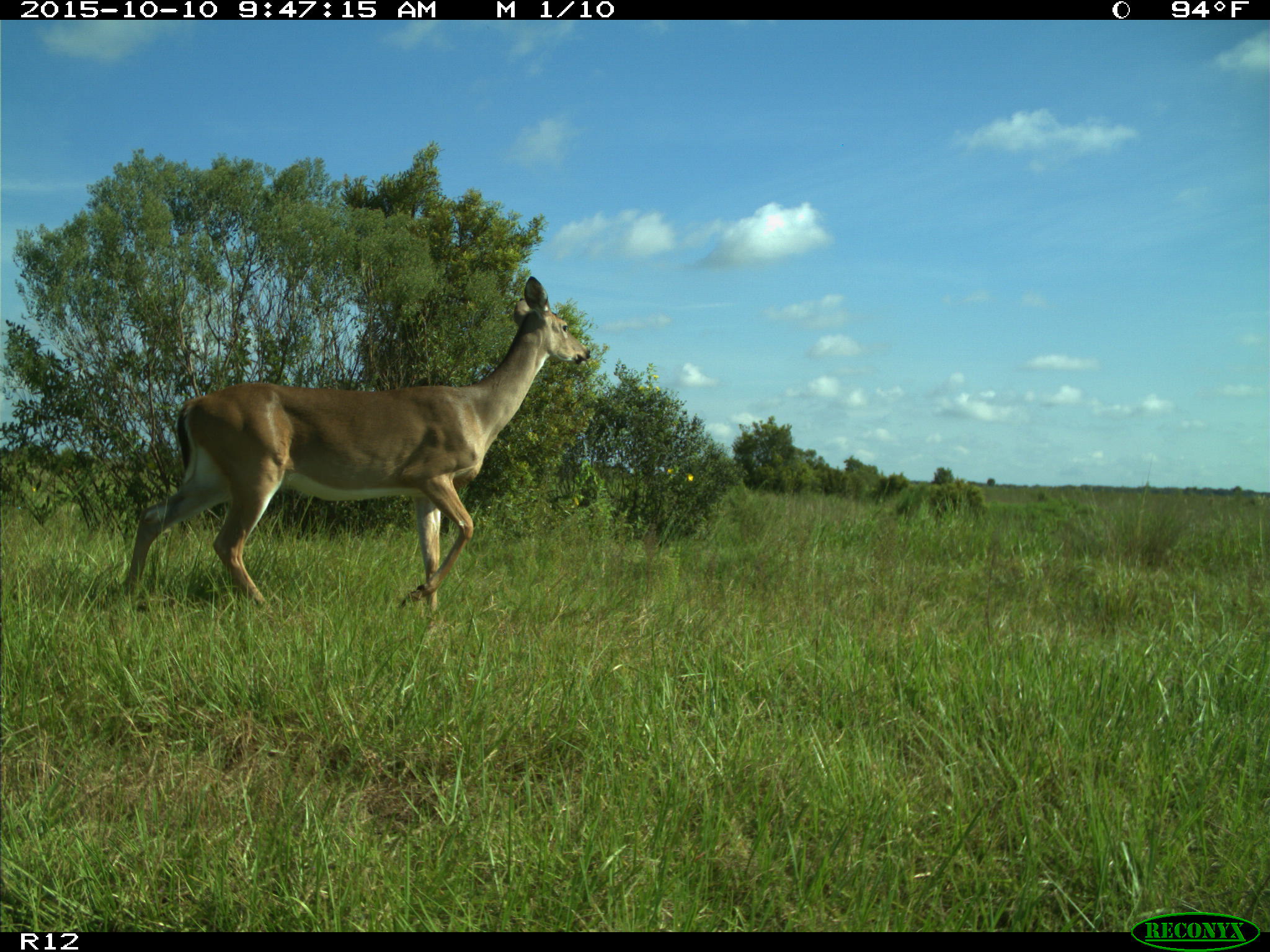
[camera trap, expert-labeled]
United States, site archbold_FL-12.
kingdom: Animalia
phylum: Chordata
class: Mammalia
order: Artiodactyla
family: Cervidae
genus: Odocoileus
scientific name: Odocoileus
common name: deer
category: unidentified deer